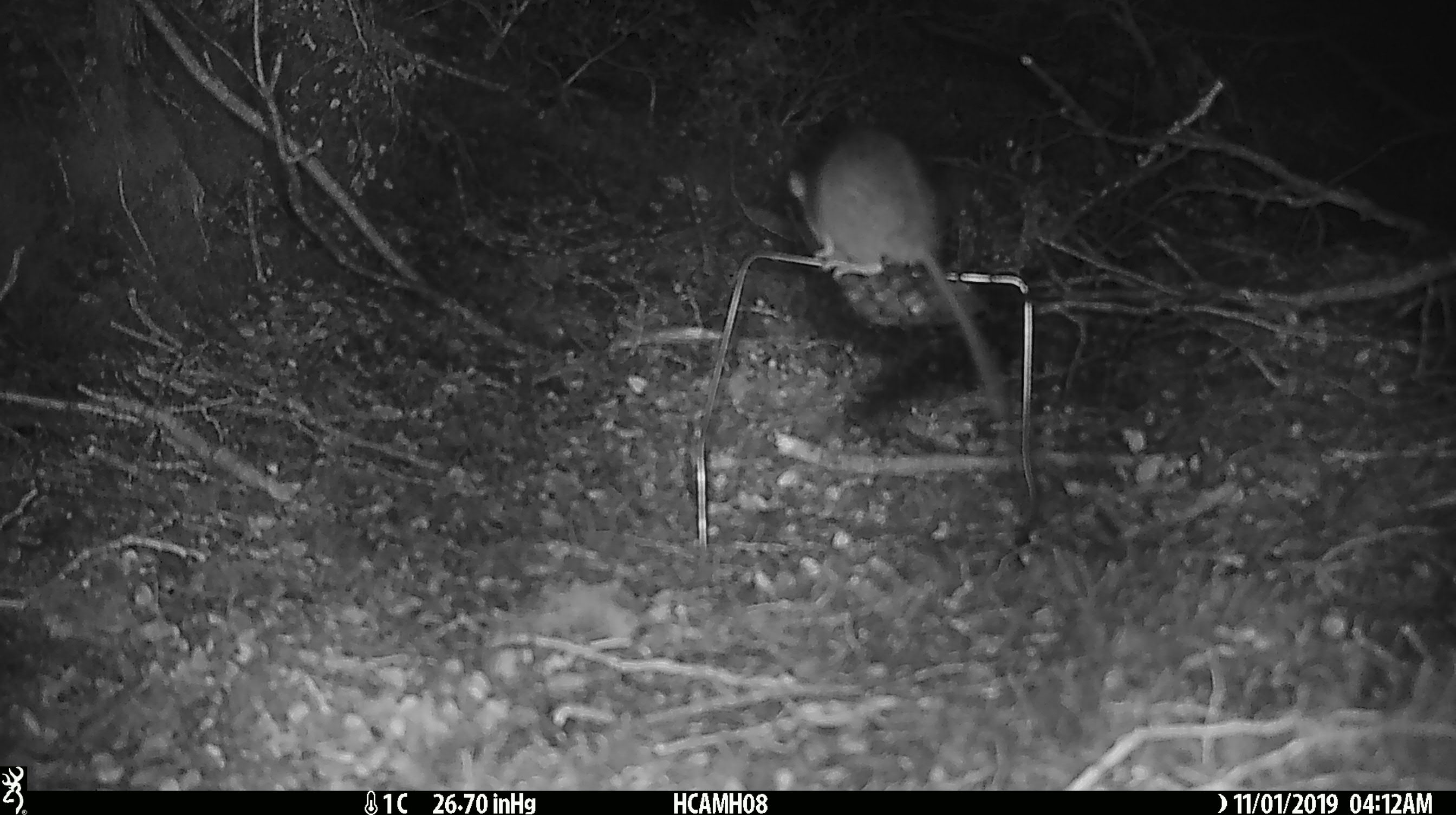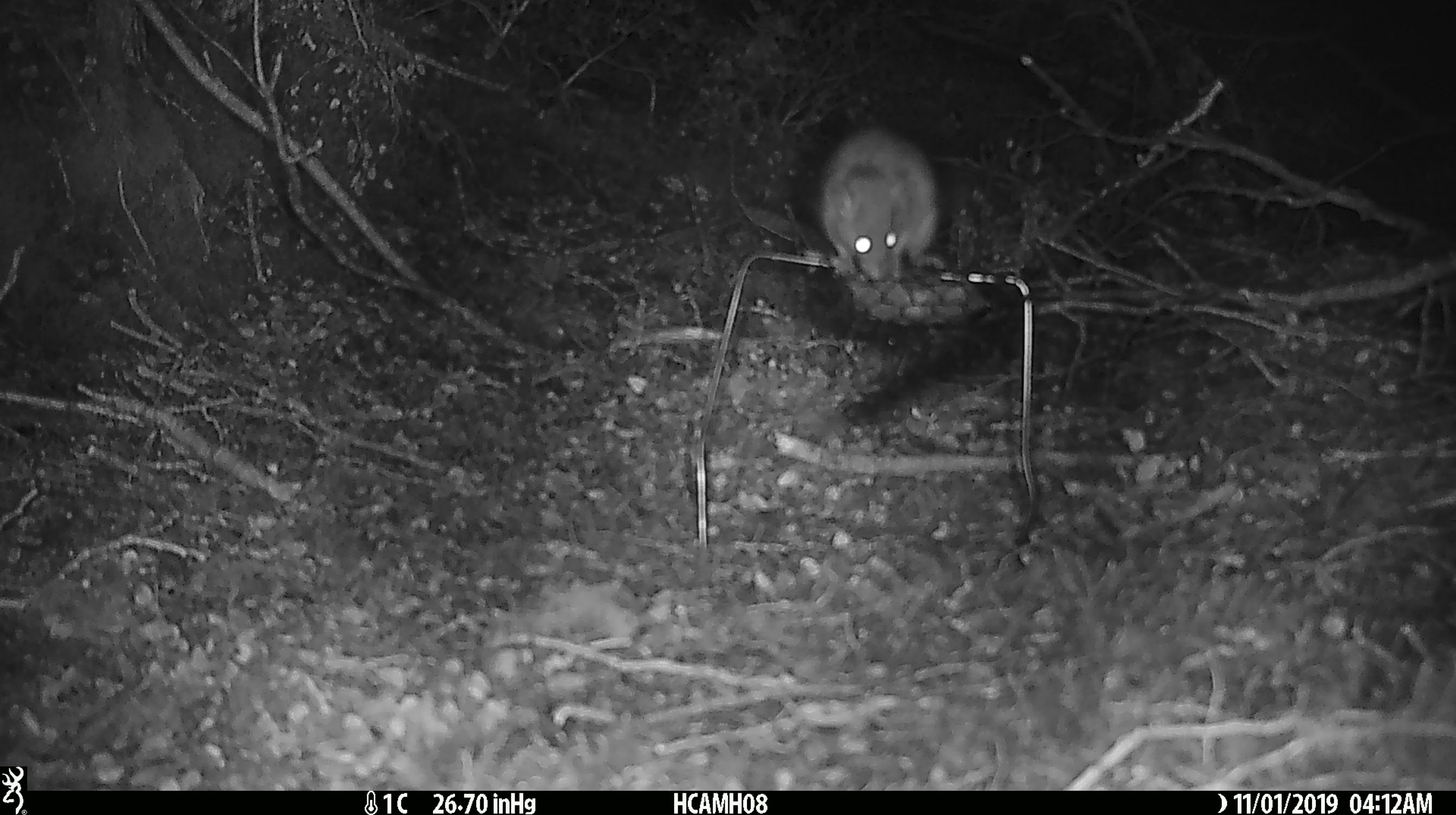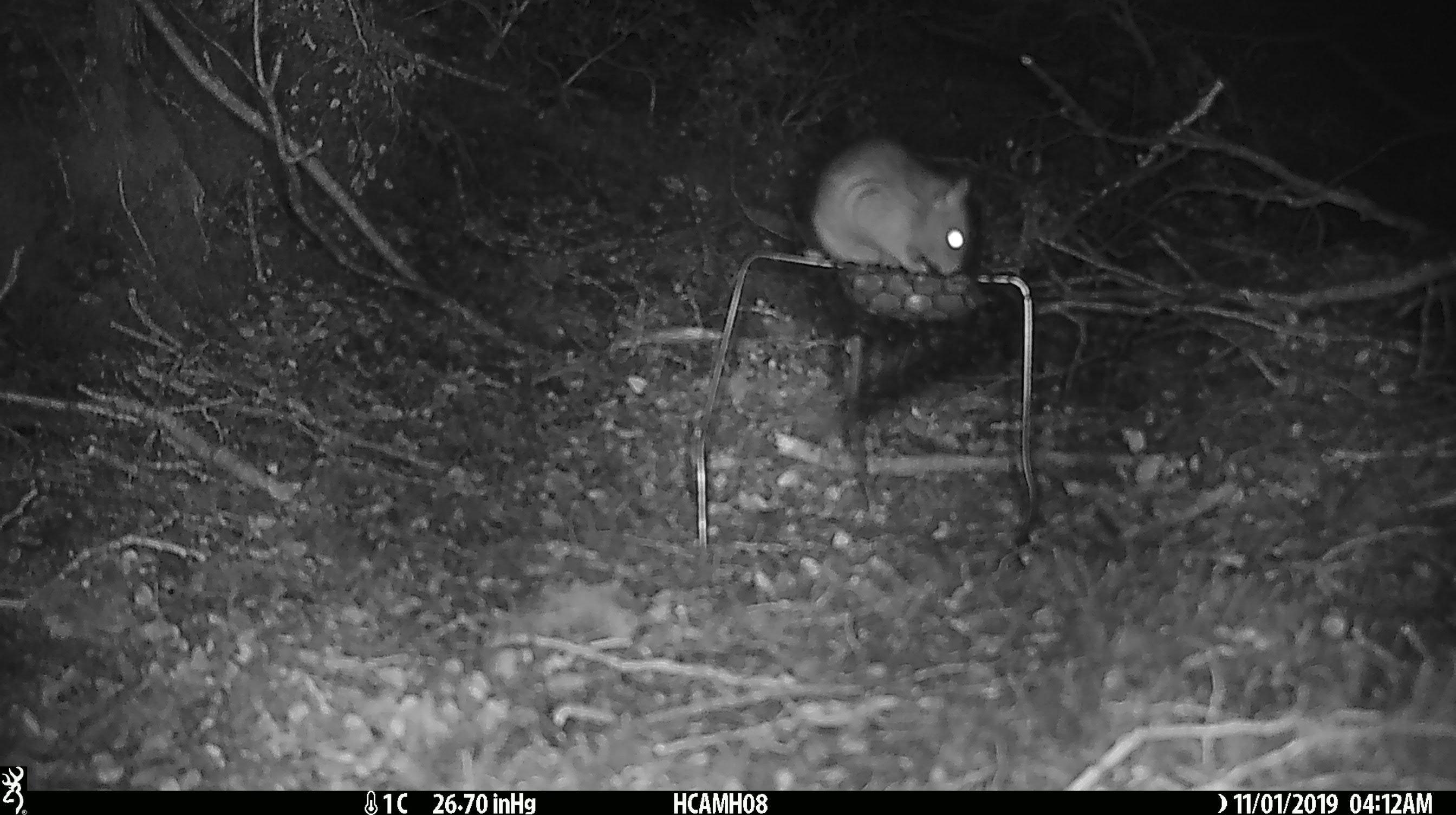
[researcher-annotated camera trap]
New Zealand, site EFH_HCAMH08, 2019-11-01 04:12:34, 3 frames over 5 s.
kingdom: Animalia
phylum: Chordata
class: Mammalia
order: Rodentia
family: Muridae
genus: Rattus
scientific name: Rattus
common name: rat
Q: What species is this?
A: Rat (Rattus).